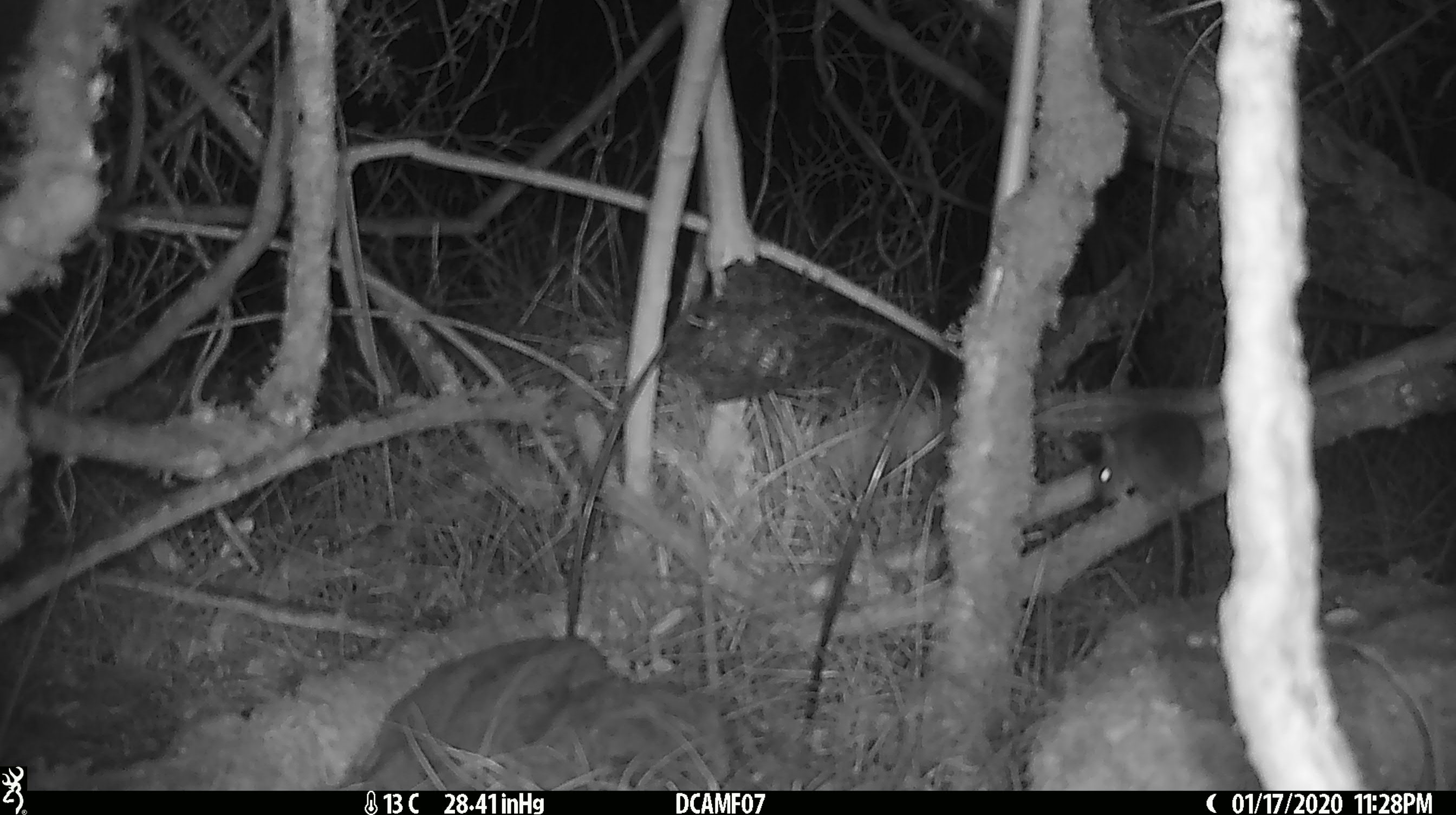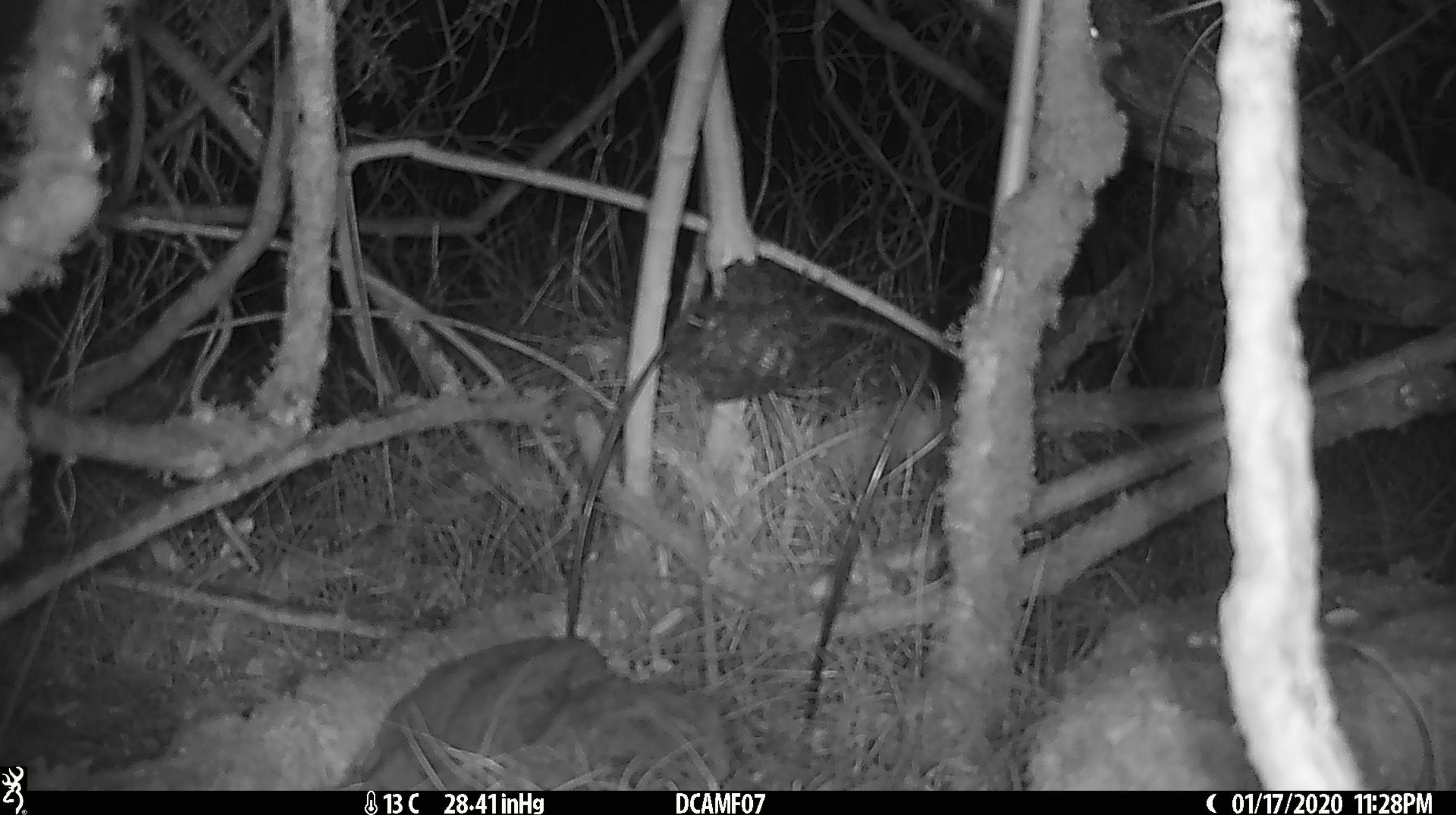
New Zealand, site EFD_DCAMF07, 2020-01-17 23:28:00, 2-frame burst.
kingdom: Animalia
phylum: Chordata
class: Mammalia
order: Rodentia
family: Muridae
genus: Mus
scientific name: Mus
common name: mouse